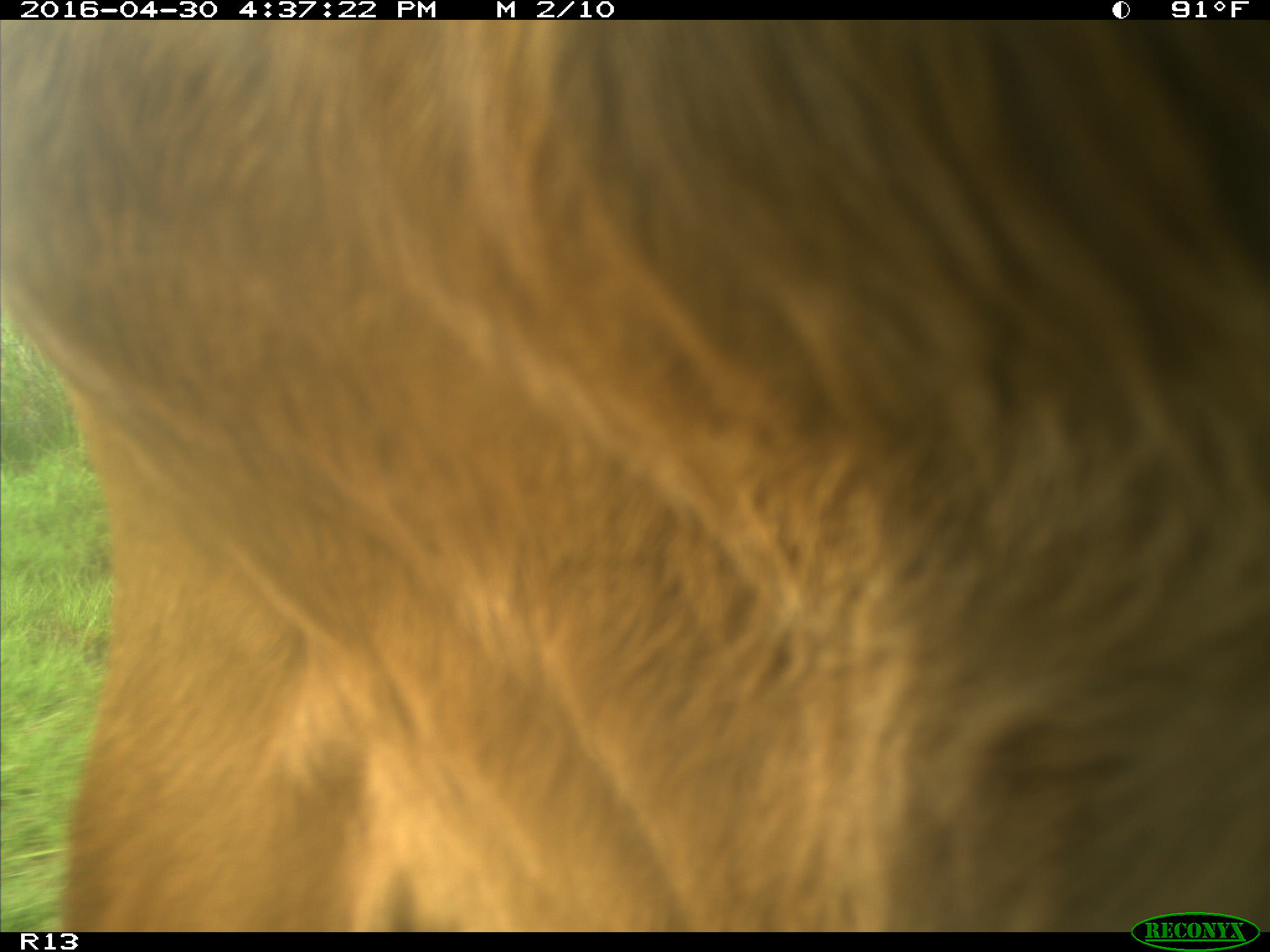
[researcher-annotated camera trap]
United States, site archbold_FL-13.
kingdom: Animalia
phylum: Chordata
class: Mammalia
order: Artiodactyla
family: Bovidae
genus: Bos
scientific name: Bos taurus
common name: domestic cow